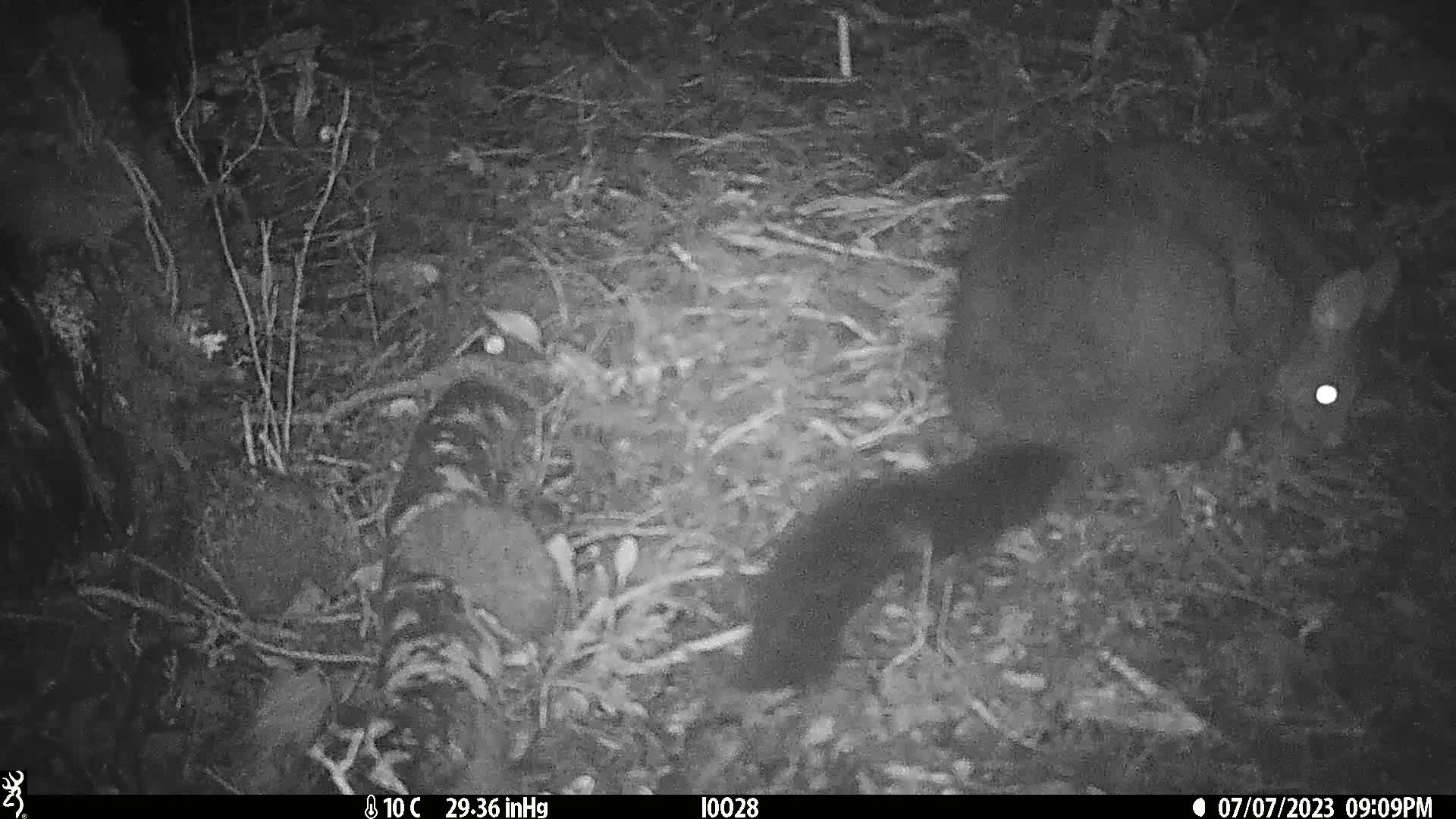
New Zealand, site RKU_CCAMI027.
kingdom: Animalia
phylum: Chordata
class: Mammalia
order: Diprotodontia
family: Phalangeridae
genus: Trichosurus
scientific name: Trichosurus vulpecula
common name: common brushtail possum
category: possum